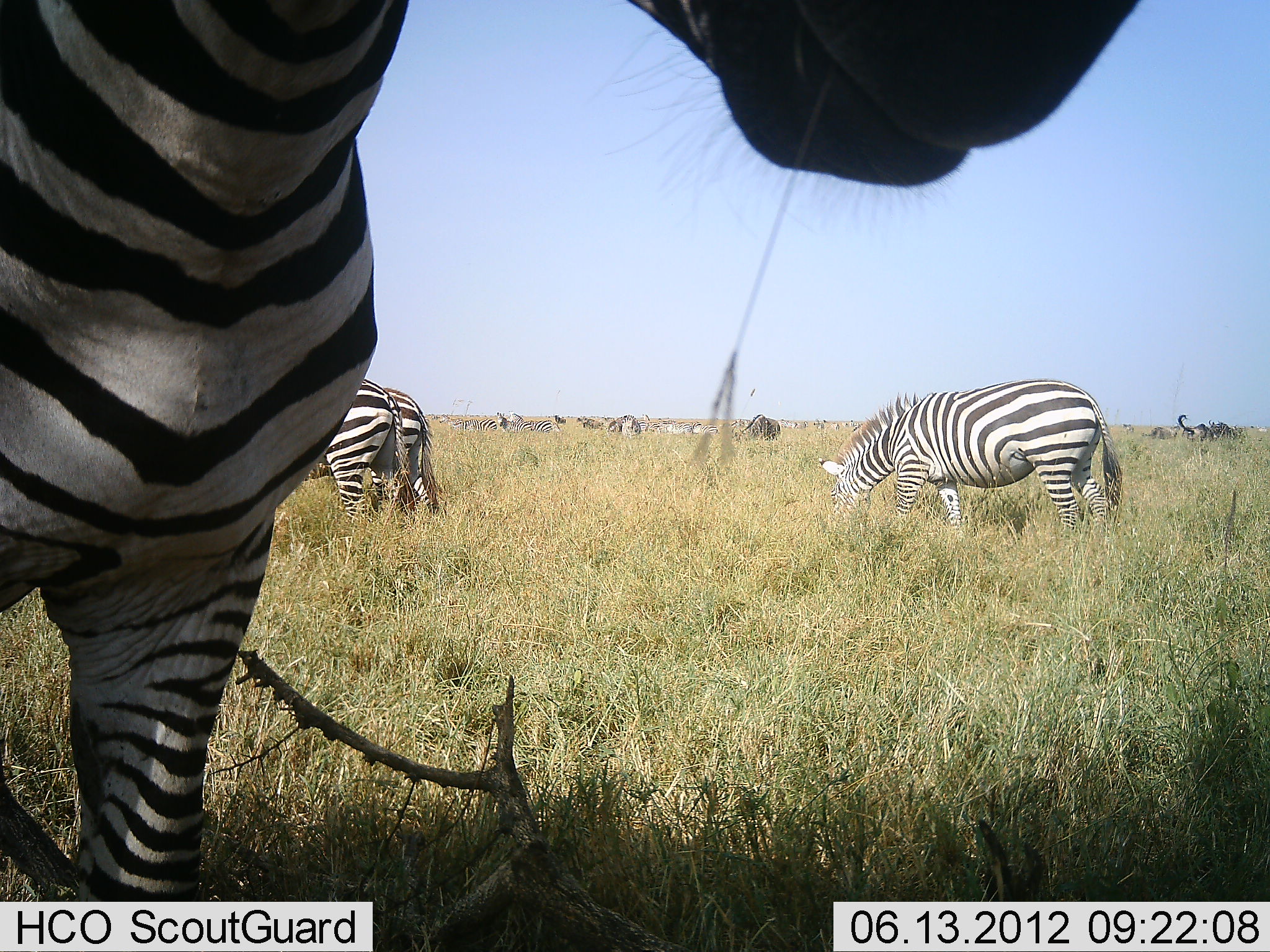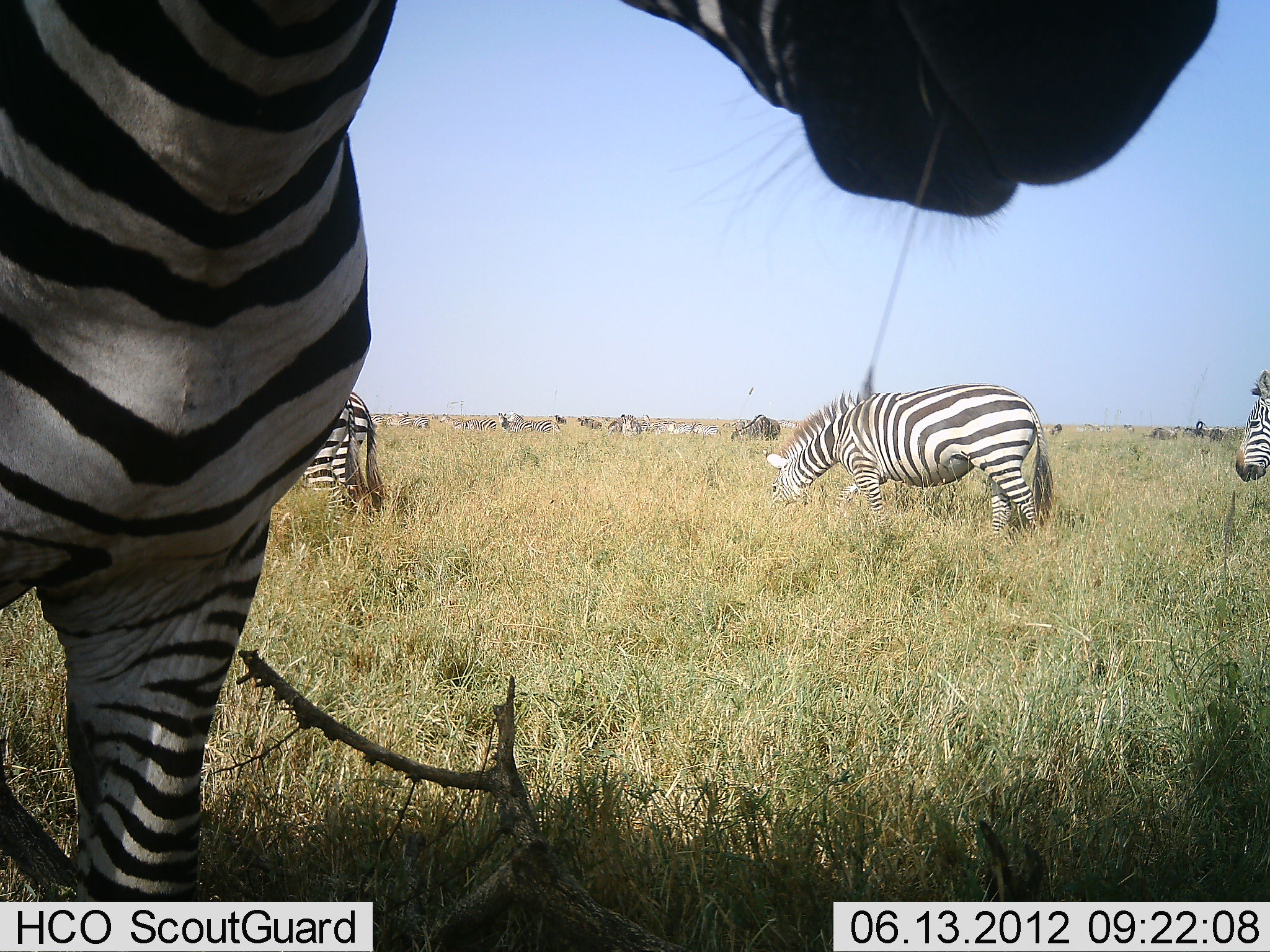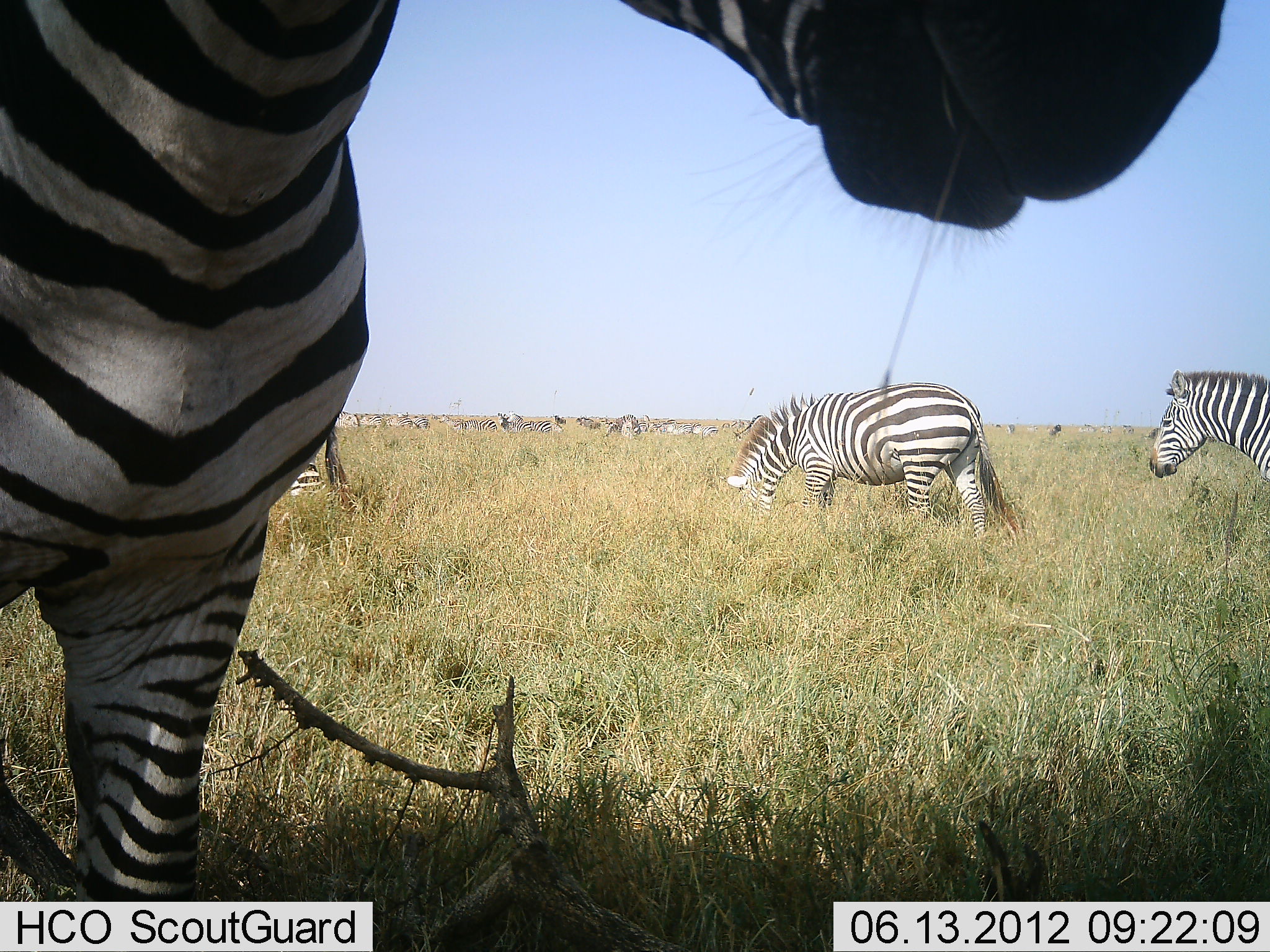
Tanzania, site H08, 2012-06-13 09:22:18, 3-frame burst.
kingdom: Animalia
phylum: Chordata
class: Mammalia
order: Perissodactyla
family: Equidae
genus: Equus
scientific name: Equus quagga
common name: plains zebra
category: zebra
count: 11-50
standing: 55%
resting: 0%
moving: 36%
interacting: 0%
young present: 0%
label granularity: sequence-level